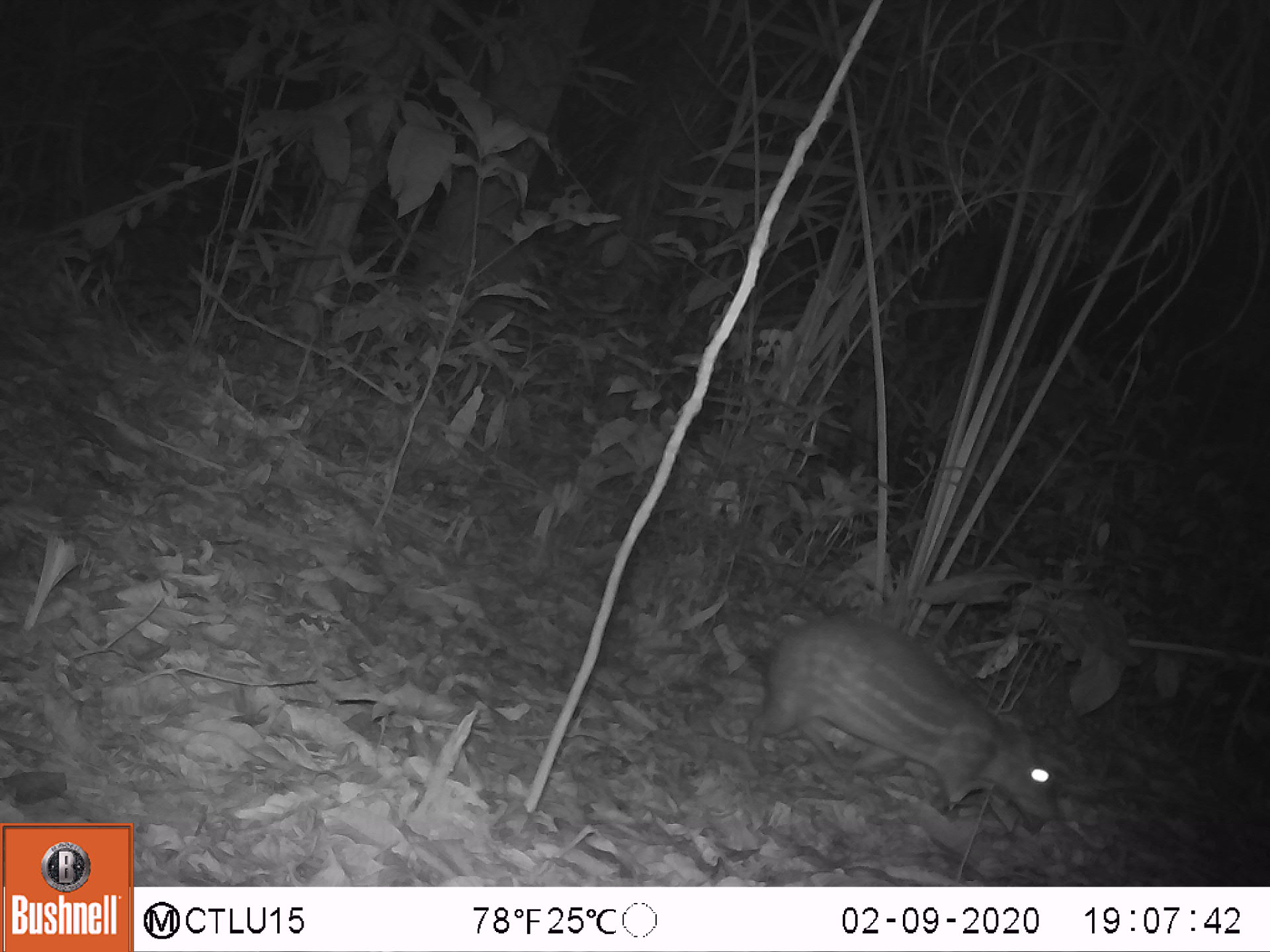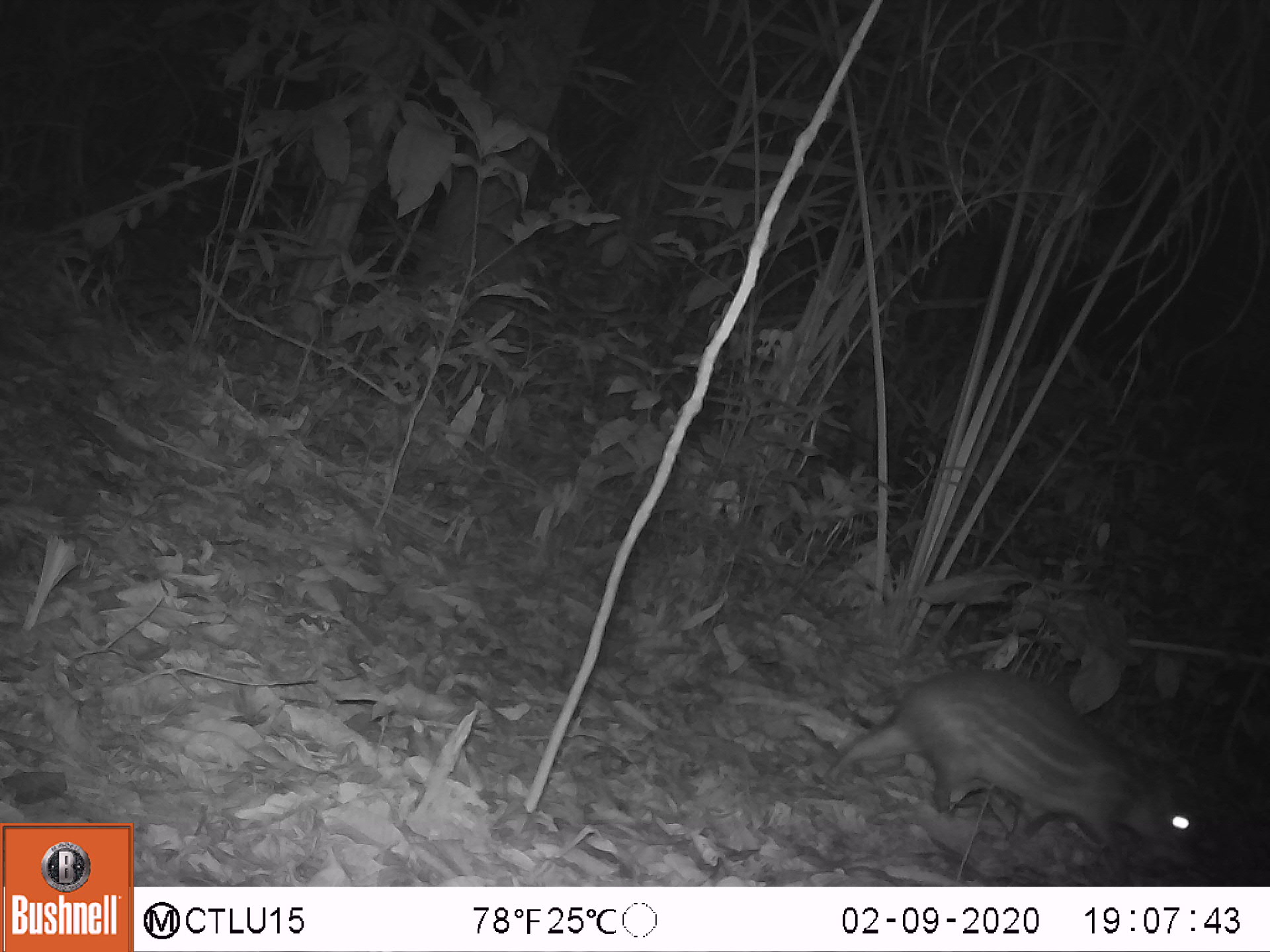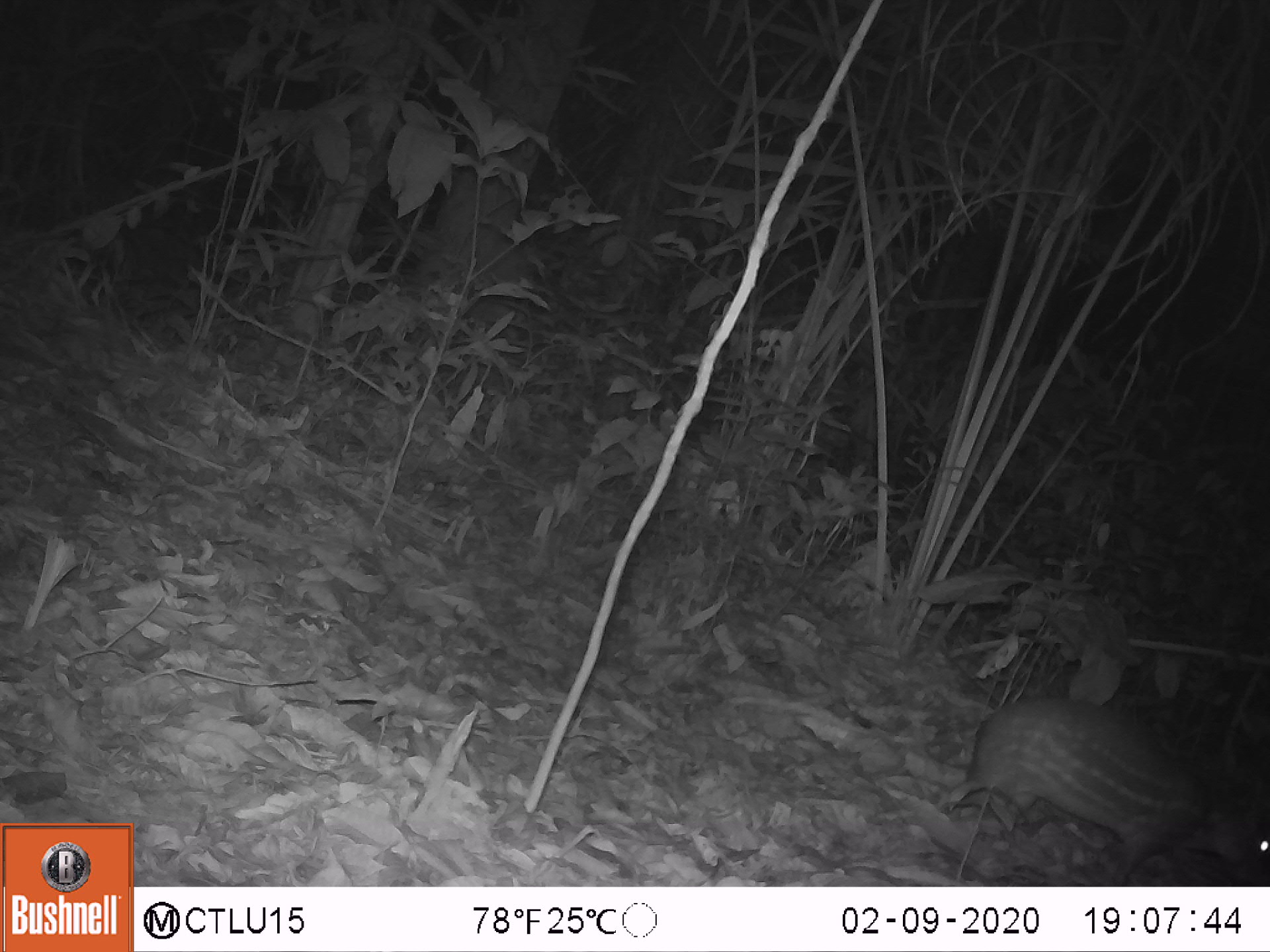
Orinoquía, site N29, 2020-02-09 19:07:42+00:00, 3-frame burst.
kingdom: Animalia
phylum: Chordata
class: Mammalia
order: Rodentia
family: Cuniculidae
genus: Cuniculus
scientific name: Cuniculus paca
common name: spotted paca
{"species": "spotted paca (Cuniculus paca)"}